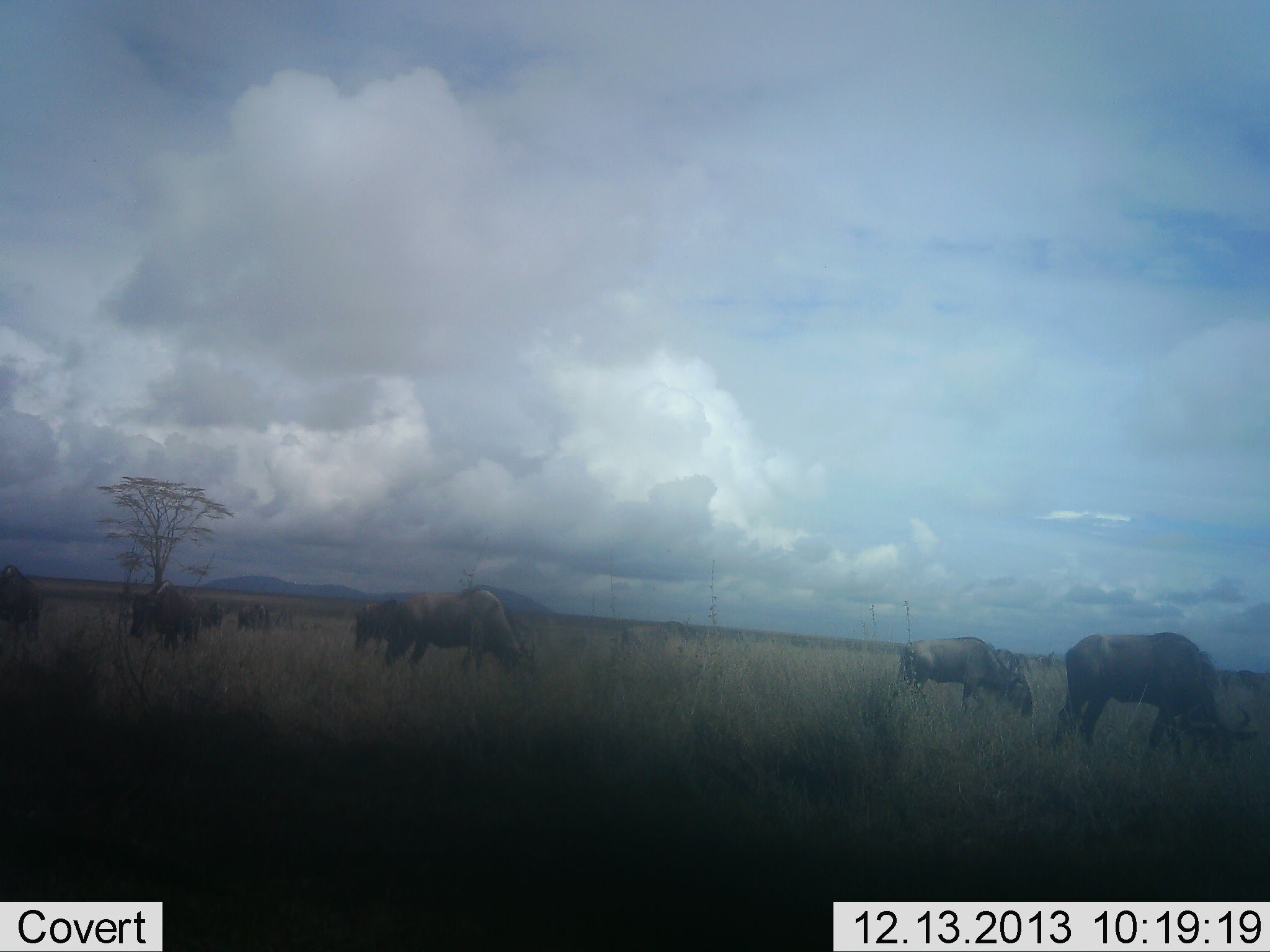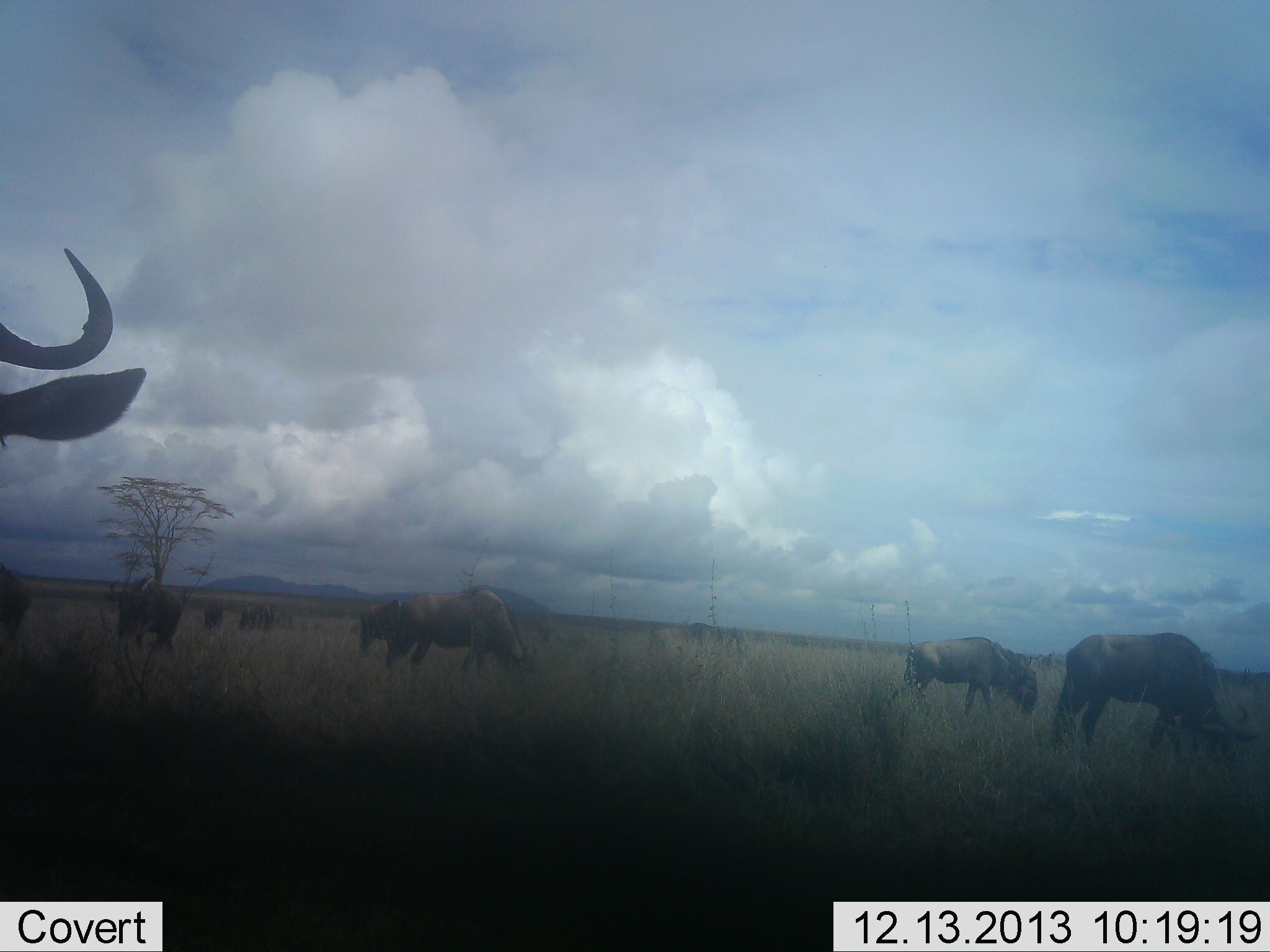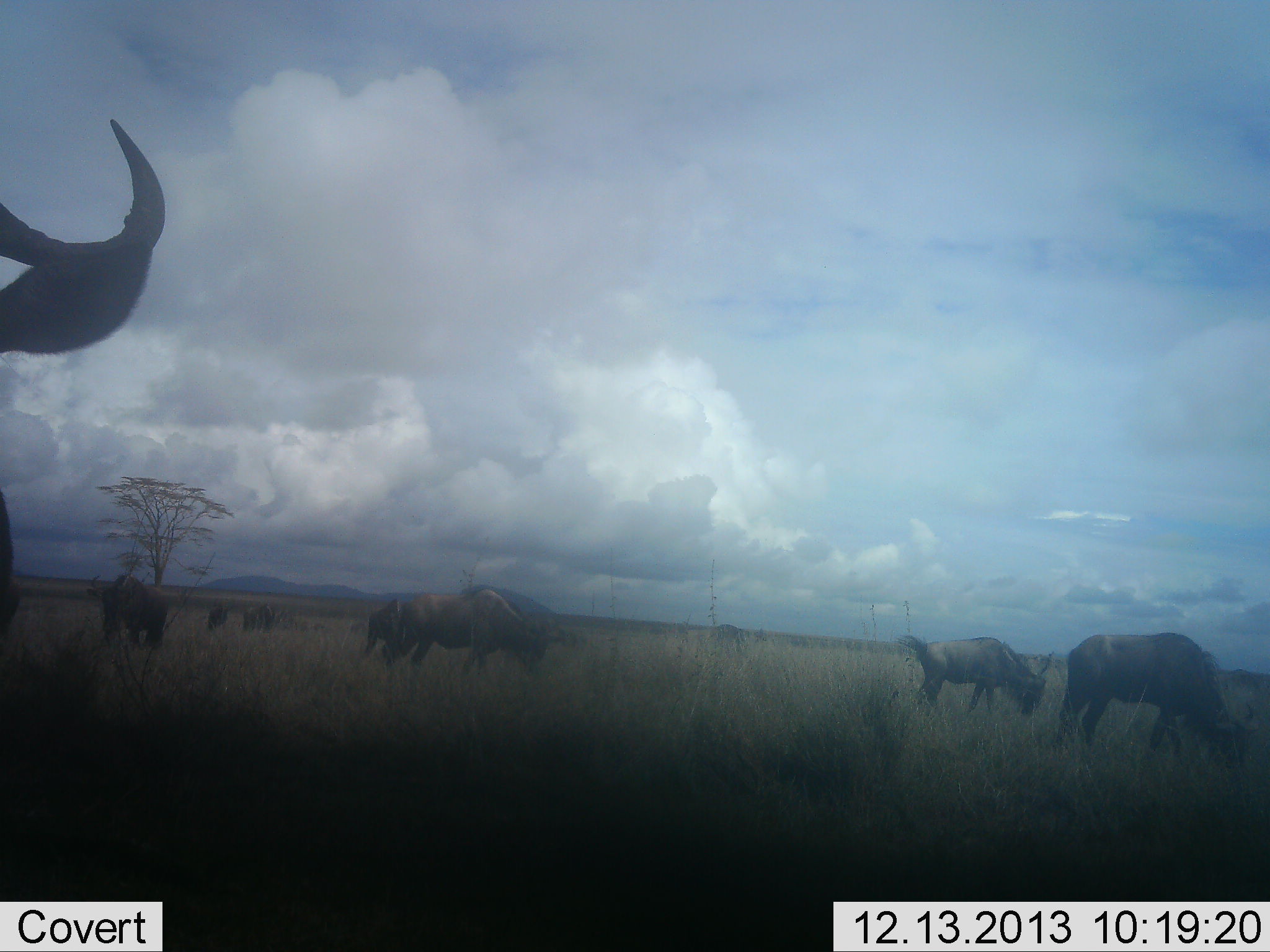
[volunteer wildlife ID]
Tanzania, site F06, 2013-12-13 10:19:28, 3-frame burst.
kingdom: Animalia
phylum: Chordata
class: Mammalia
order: Artiodactyla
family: Bovidae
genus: Connochaetes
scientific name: Connochaetes taurinus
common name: blue wildebeest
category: wildebeest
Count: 10.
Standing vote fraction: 30%.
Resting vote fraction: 0%.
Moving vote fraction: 50%.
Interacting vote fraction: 0%.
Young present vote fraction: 0%.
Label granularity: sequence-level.